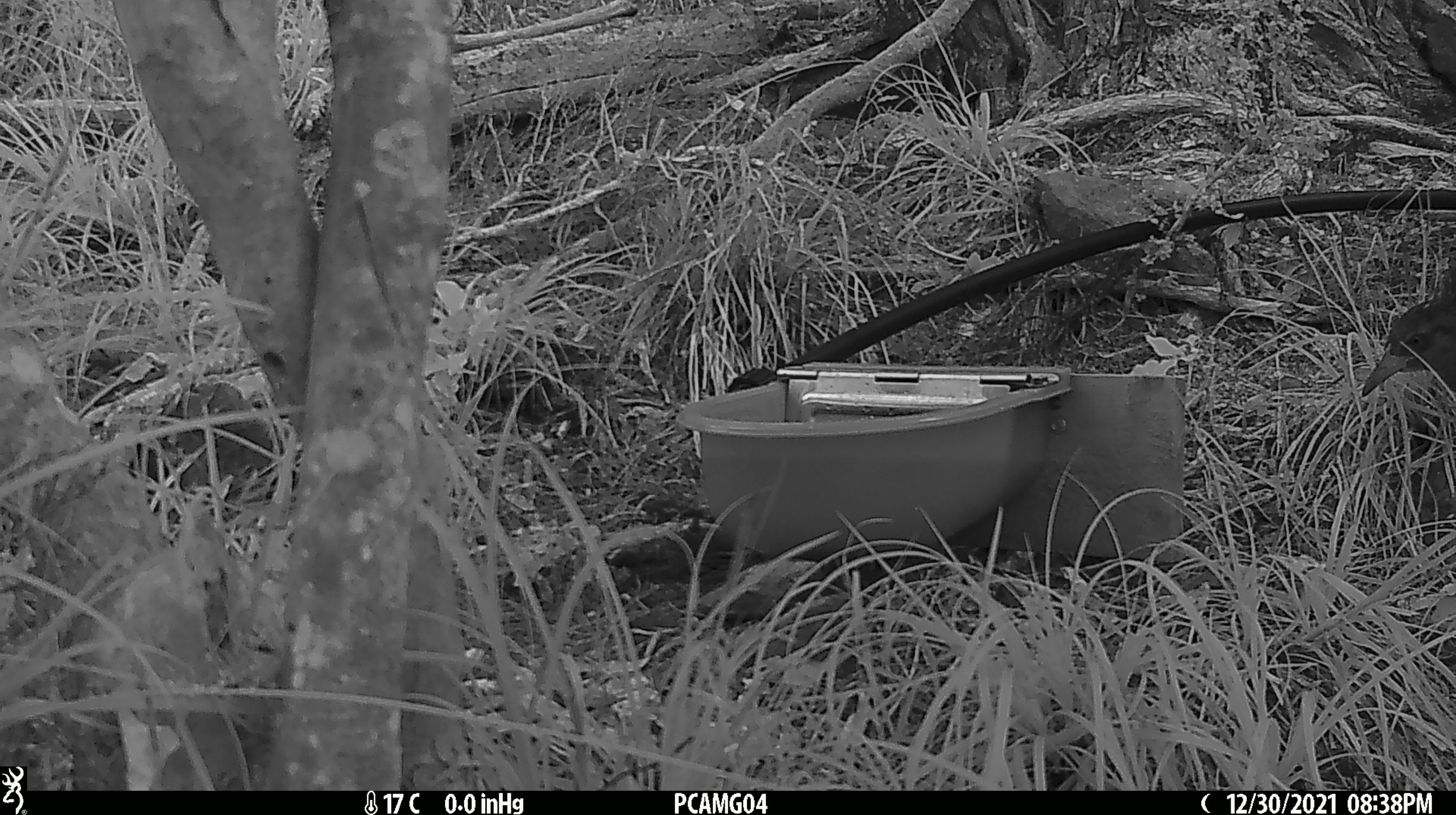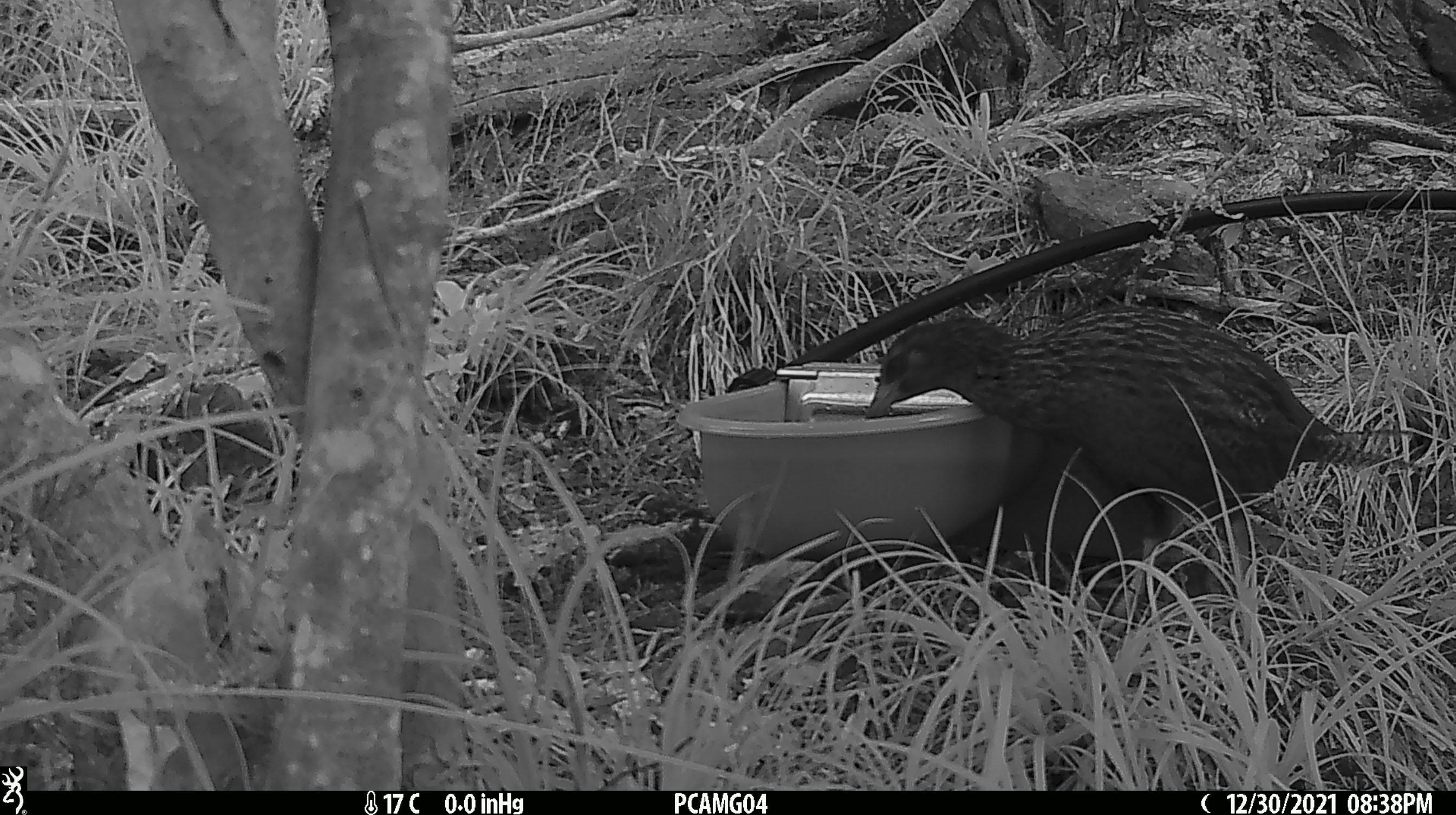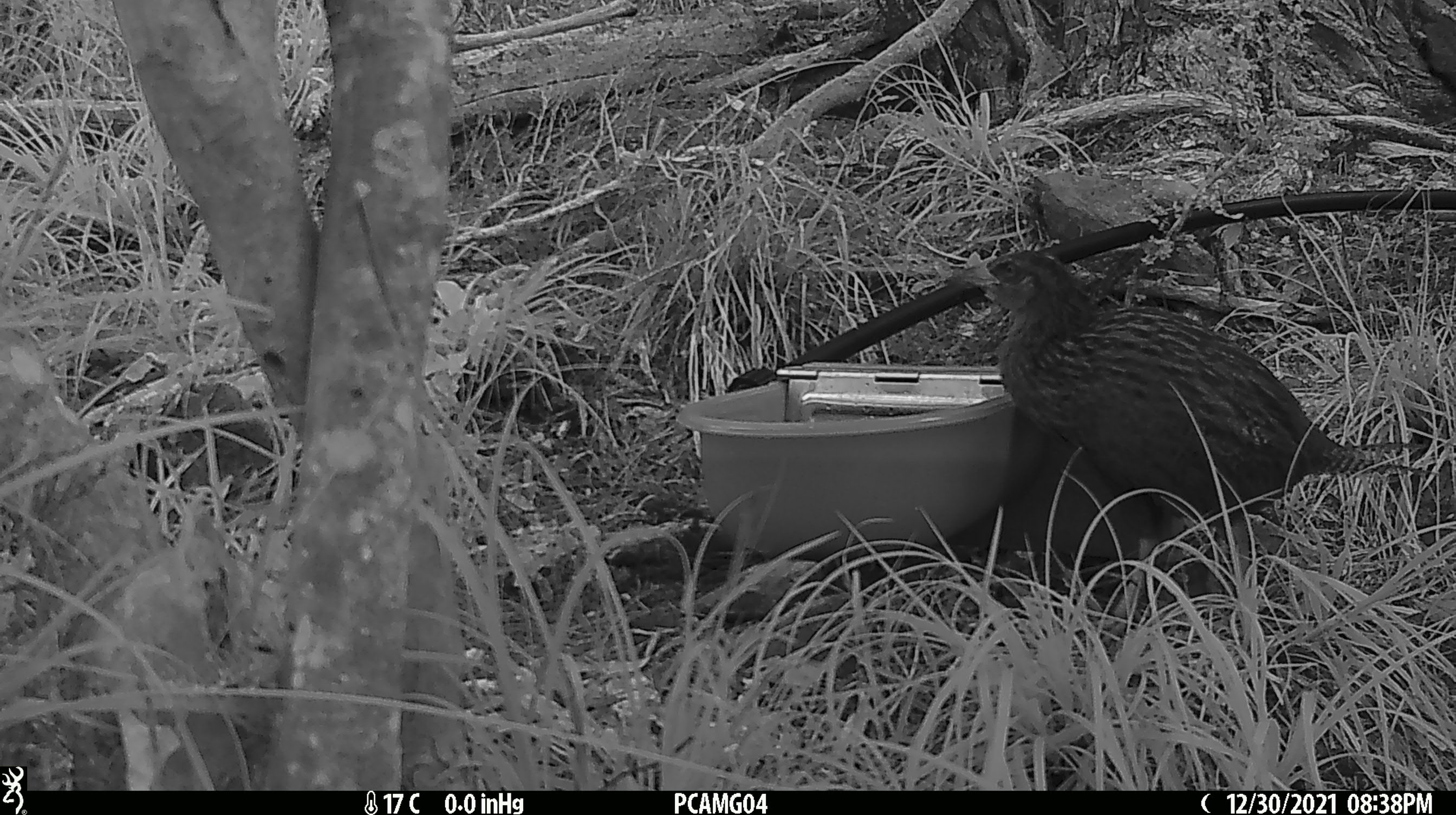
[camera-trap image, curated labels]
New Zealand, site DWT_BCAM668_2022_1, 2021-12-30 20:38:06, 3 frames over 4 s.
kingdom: Animalia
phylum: Chordata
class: Aves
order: Gruiformes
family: Rallidae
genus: Gallirallus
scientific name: Gallirallus australis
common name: weka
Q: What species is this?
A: Weka (Gallirallus australis).